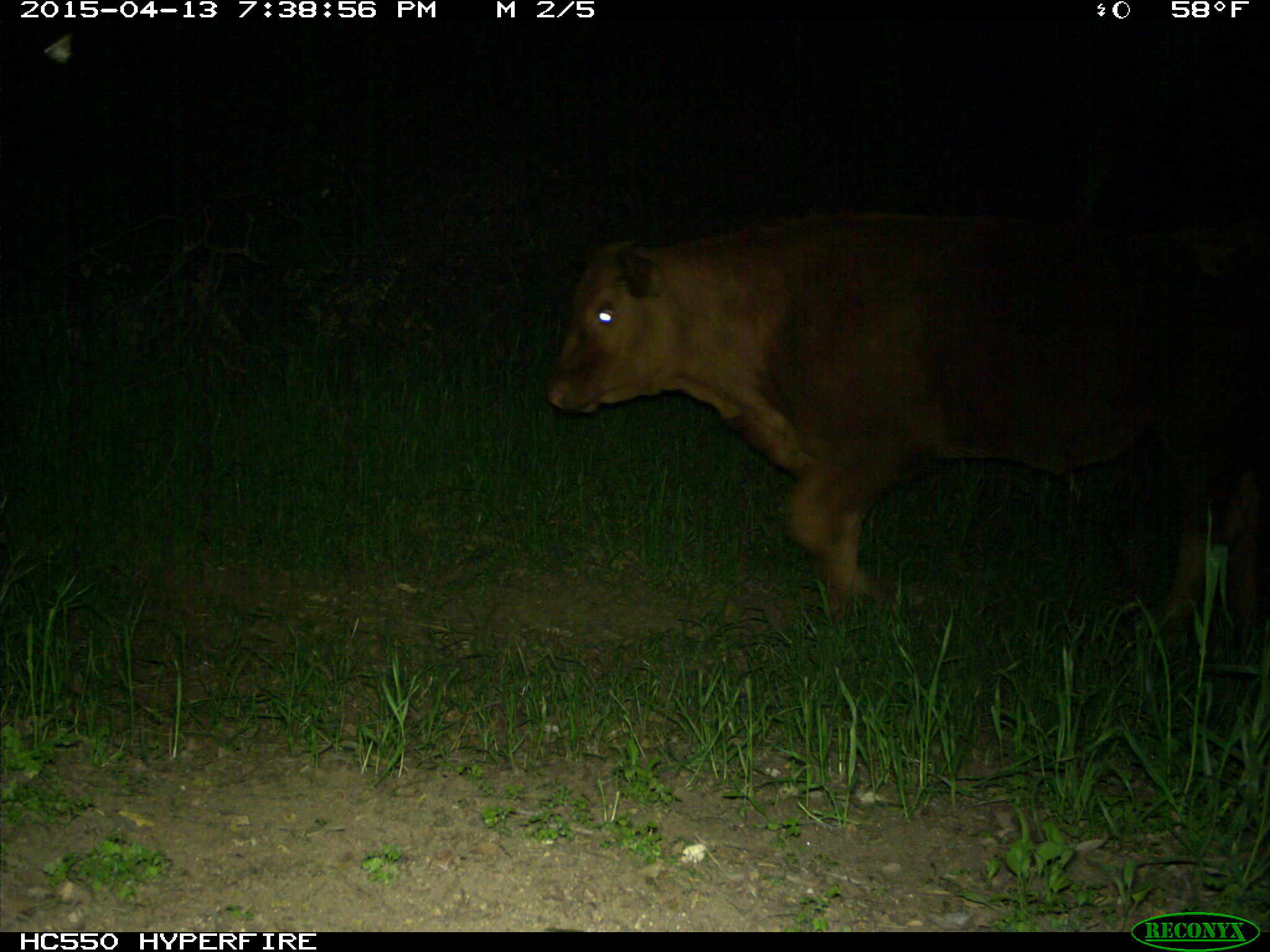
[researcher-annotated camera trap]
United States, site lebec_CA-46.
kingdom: Animalia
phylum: Chordata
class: Mammalia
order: Artiodactyla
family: Bovidae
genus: Bos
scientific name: Bos taurus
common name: domestic cow